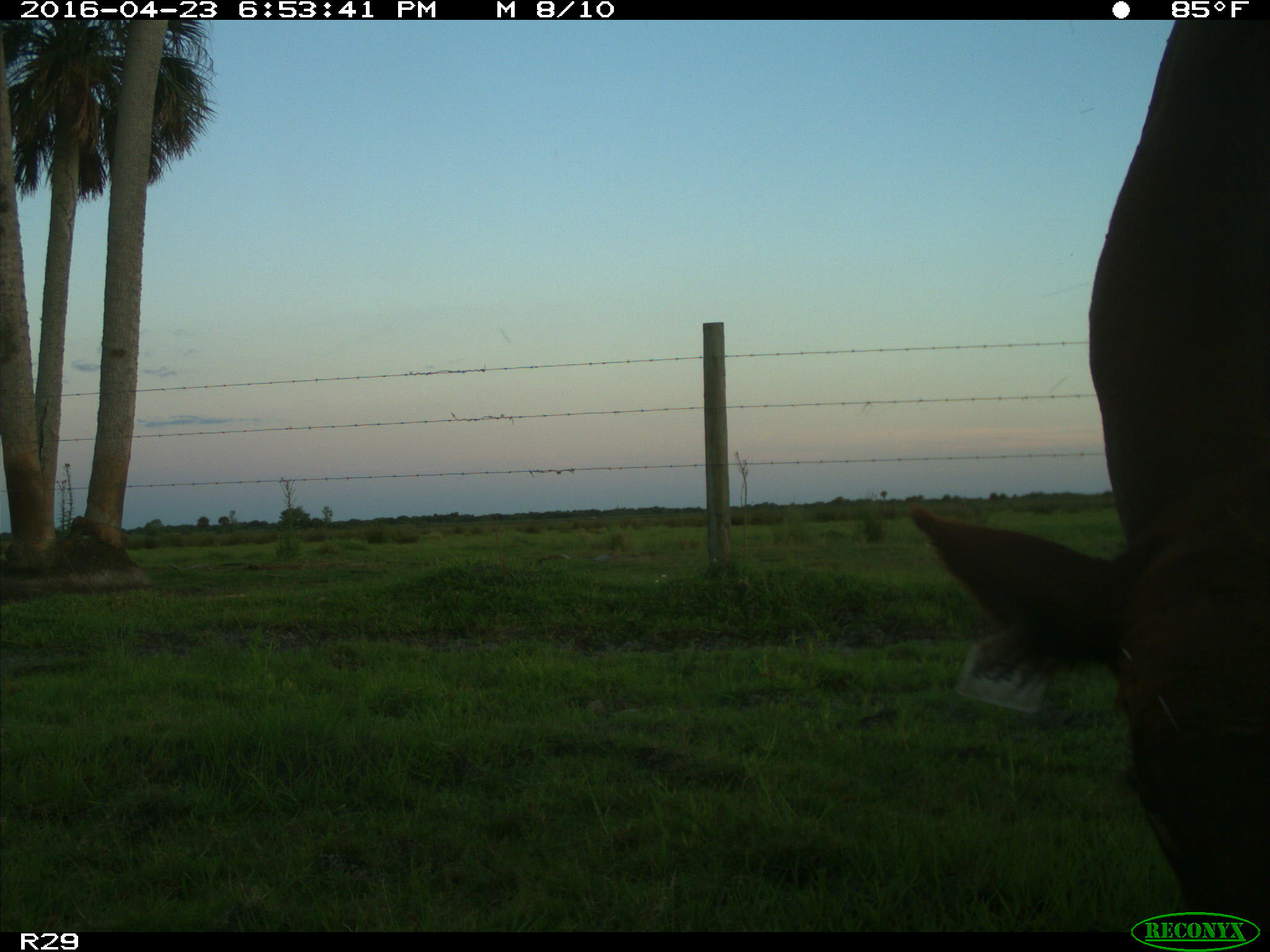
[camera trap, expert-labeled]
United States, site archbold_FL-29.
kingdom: Animalia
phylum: Chordata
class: Mammalia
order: Artiodactyla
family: Bovidae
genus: Bos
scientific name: Bos taurus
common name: domestic cow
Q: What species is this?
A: Bos taurus (domestic cow).